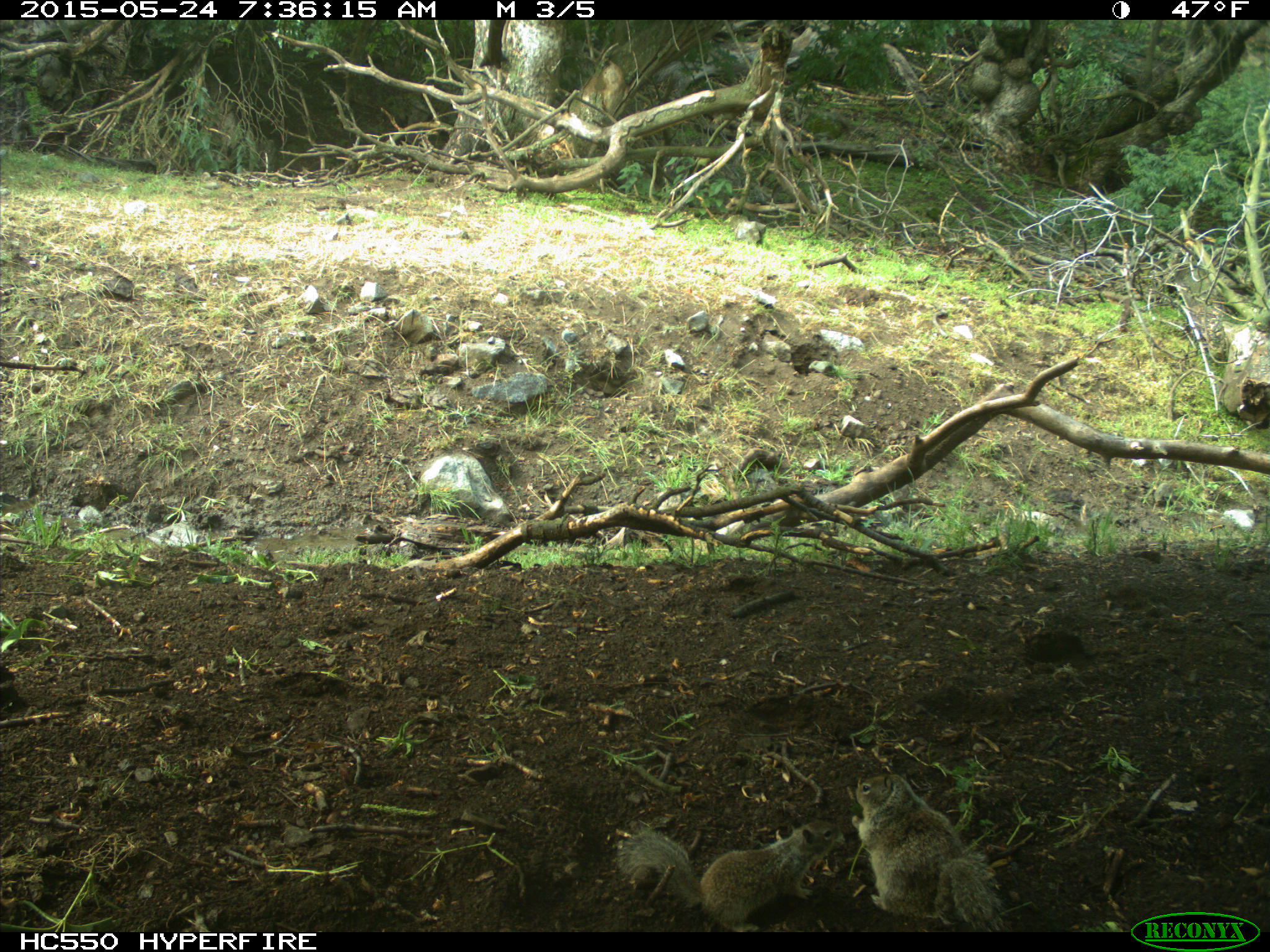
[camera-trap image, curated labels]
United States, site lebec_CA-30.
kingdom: Animalia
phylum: Chordata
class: Mammalia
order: Rodentia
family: Sciuridae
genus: Otospermophilus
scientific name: Otospermophilus beecheyi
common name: california ground squirrel